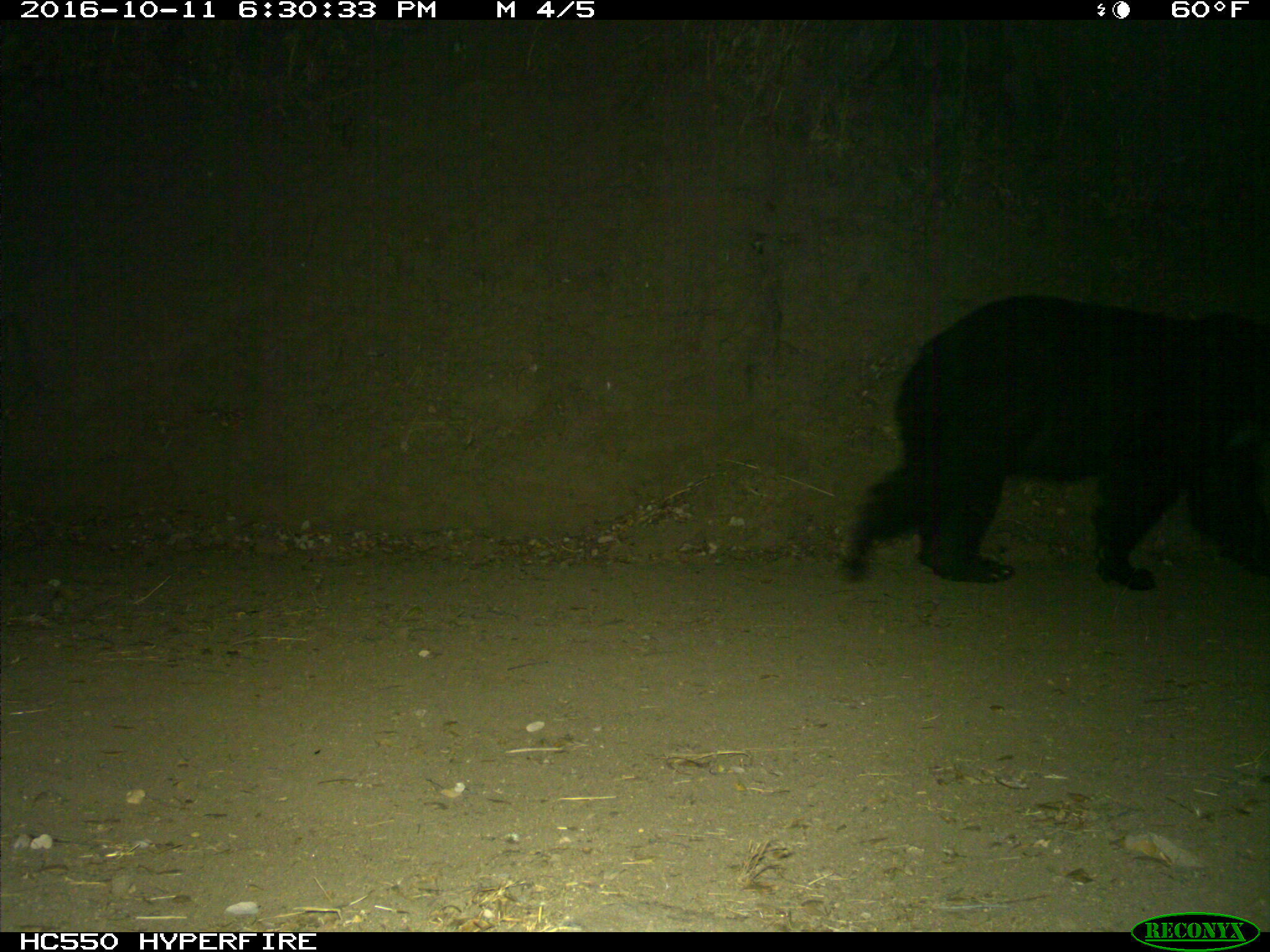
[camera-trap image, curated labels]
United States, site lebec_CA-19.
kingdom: Animalia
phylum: Chordata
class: Mammalia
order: Carnivora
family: Ursidae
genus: Ursus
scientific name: Ursus americanus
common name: american black bear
Ursus americanus (american black bear).